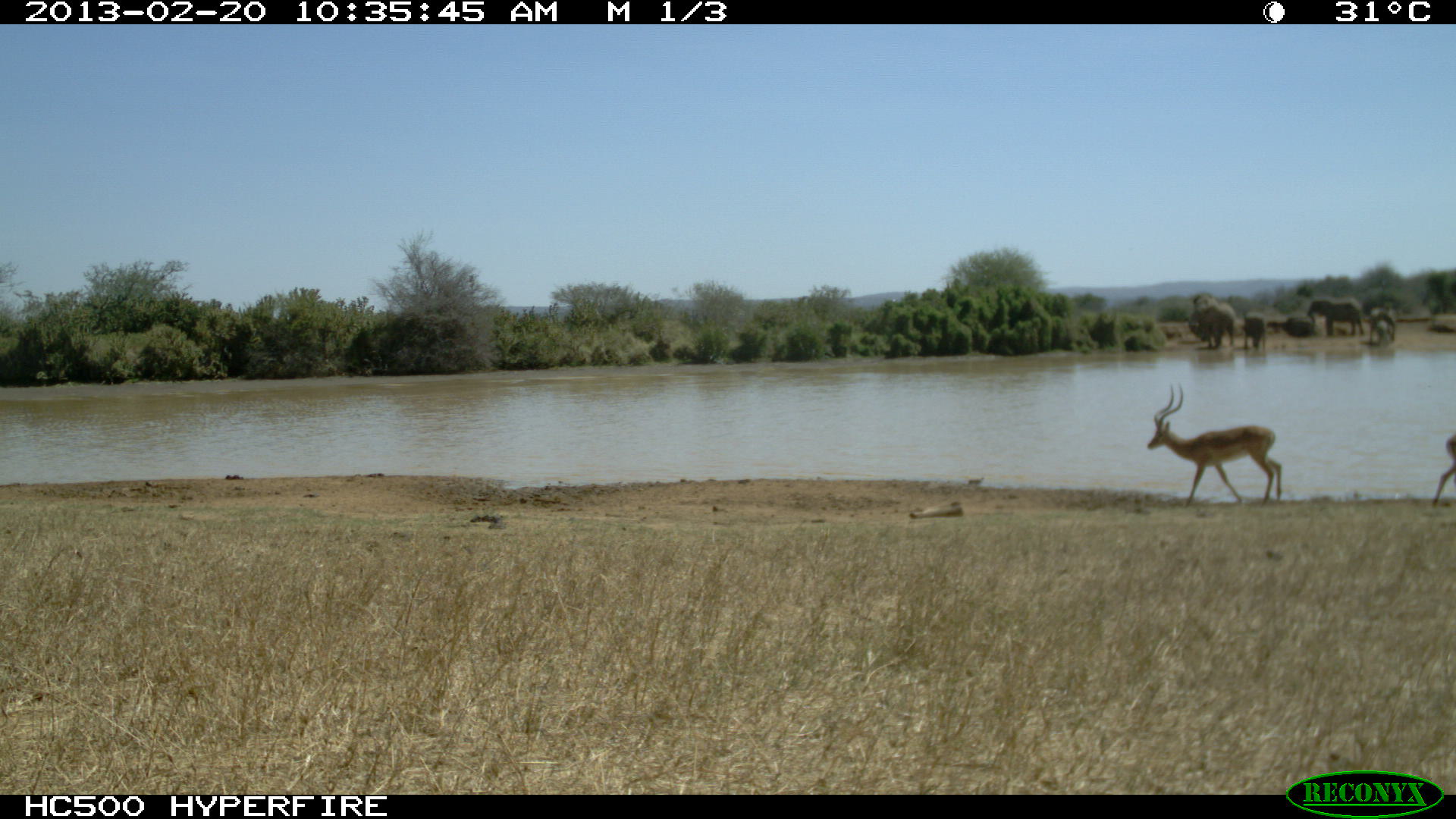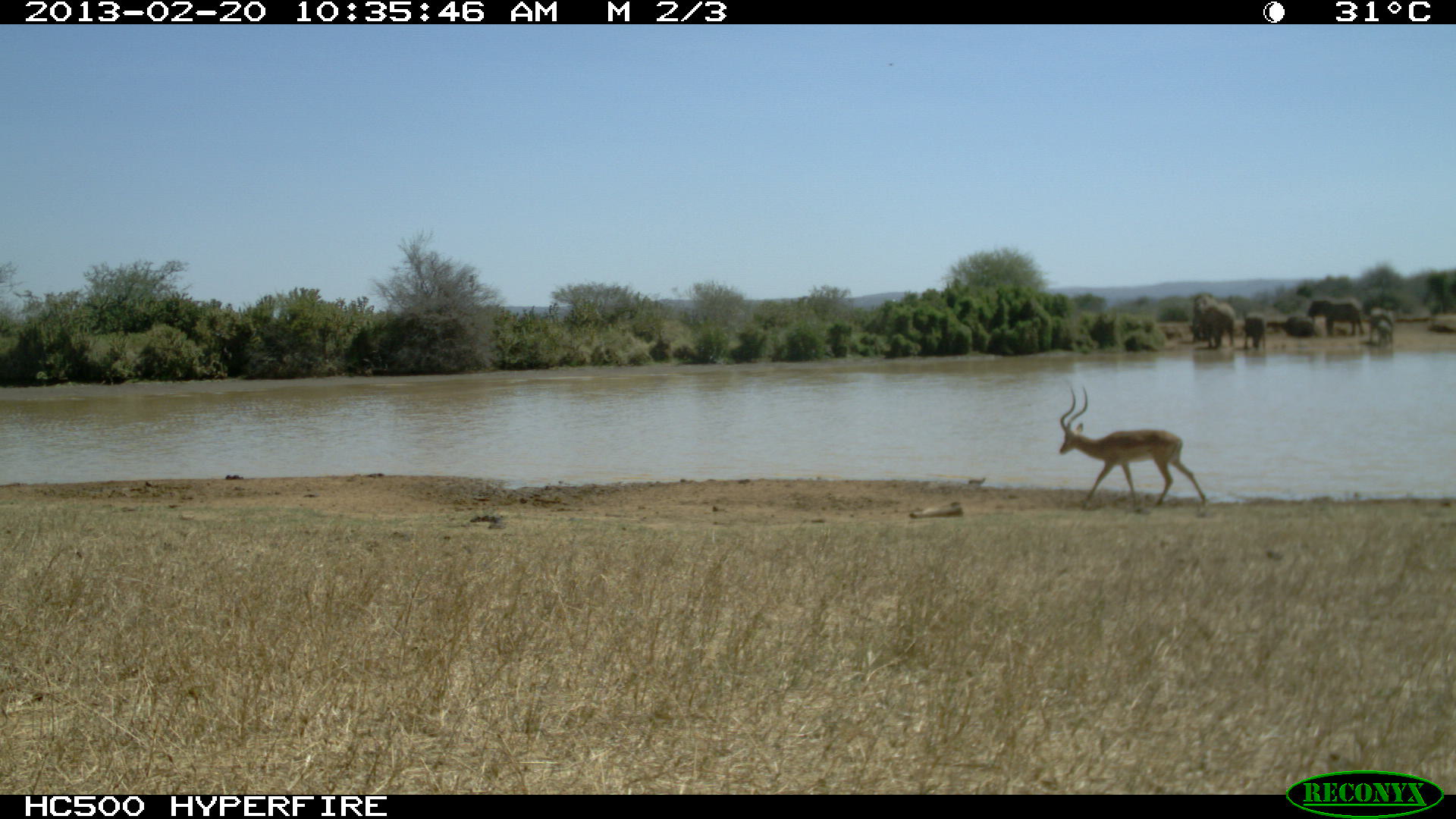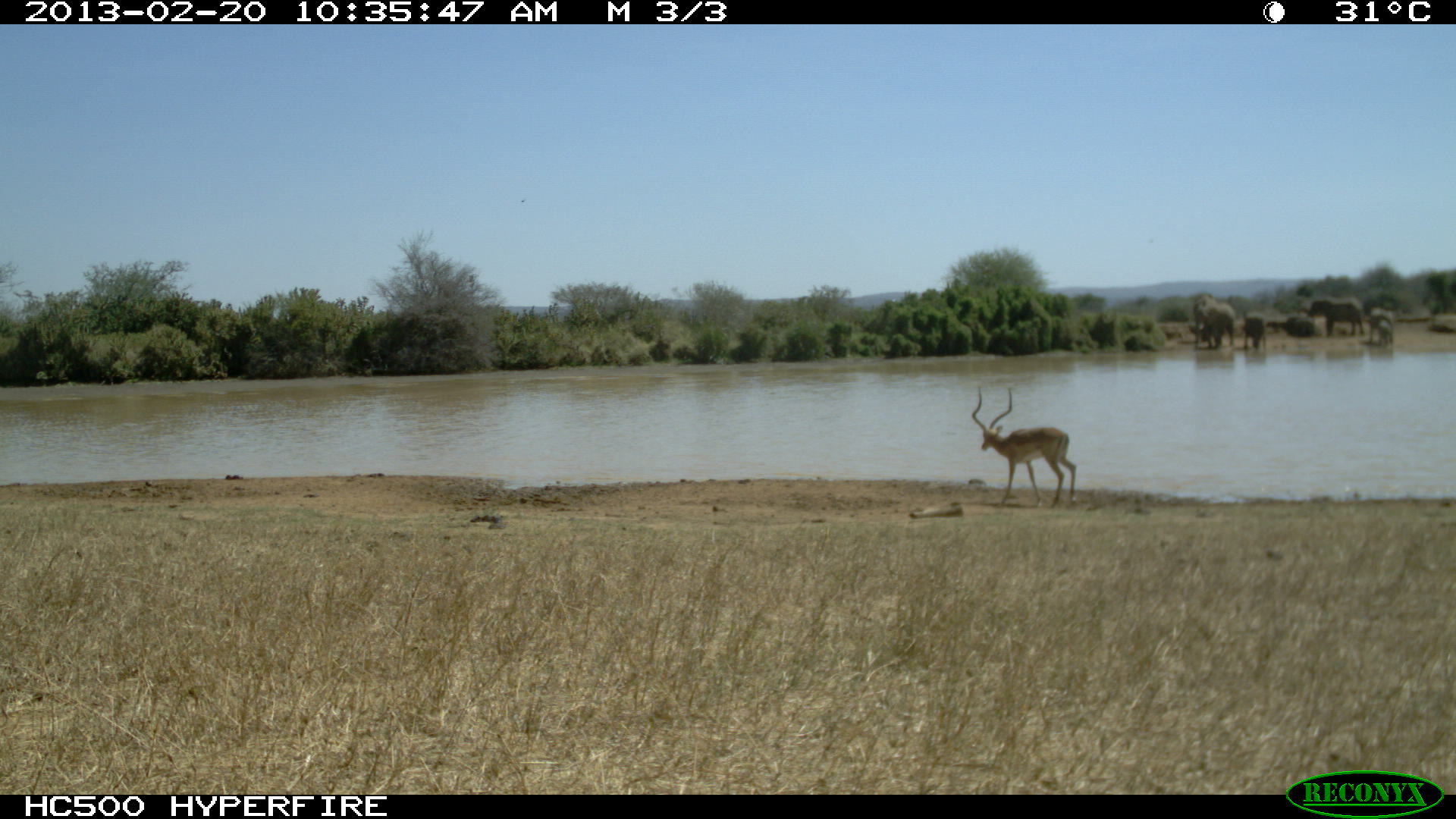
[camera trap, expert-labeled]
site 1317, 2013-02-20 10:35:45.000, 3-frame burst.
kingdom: Animalia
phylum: Chordata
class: Mammalia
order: Artiodactyla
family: Bovidae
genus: Aepyceros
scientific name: Aepyceros melampus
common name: impala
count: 2